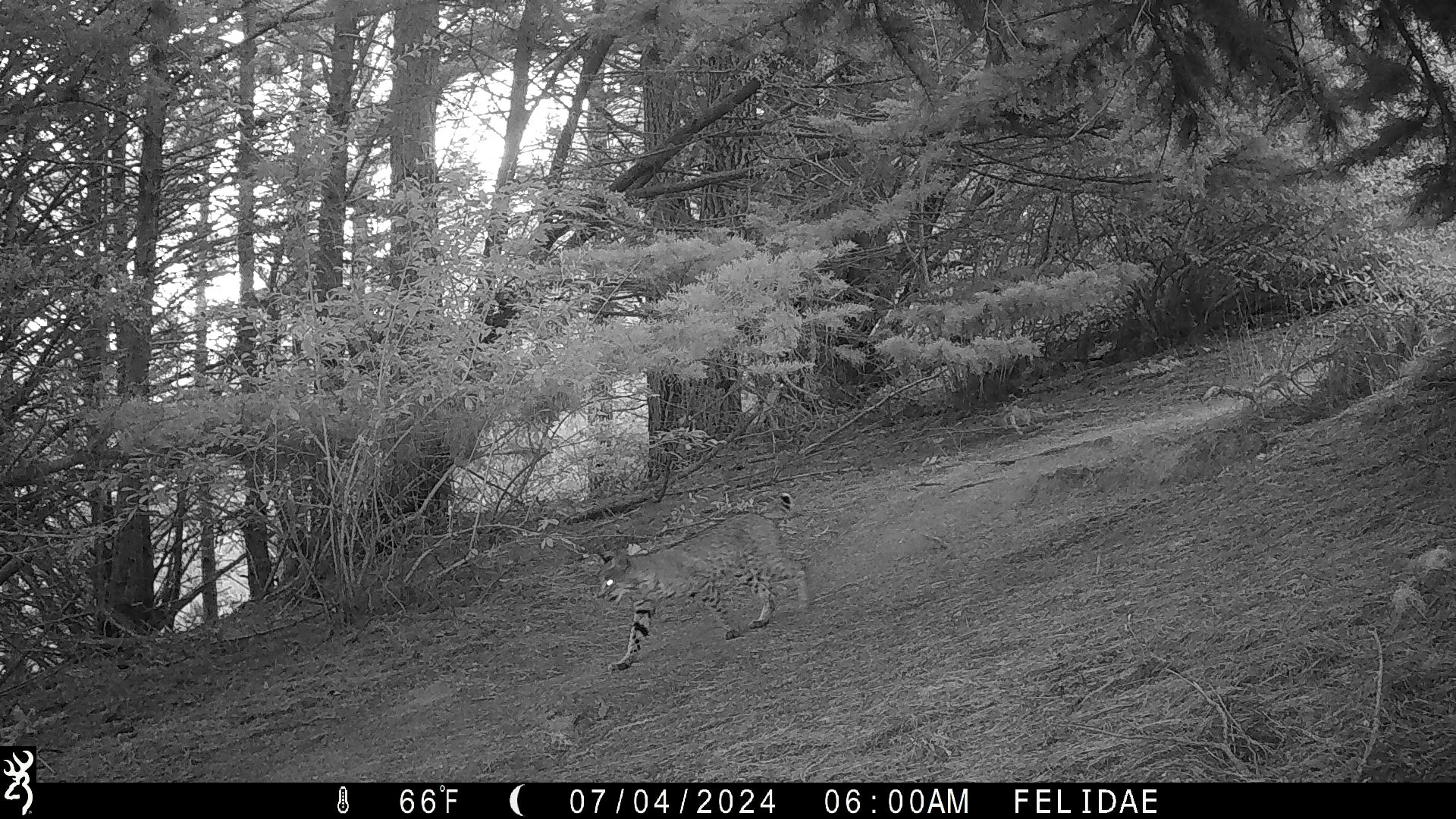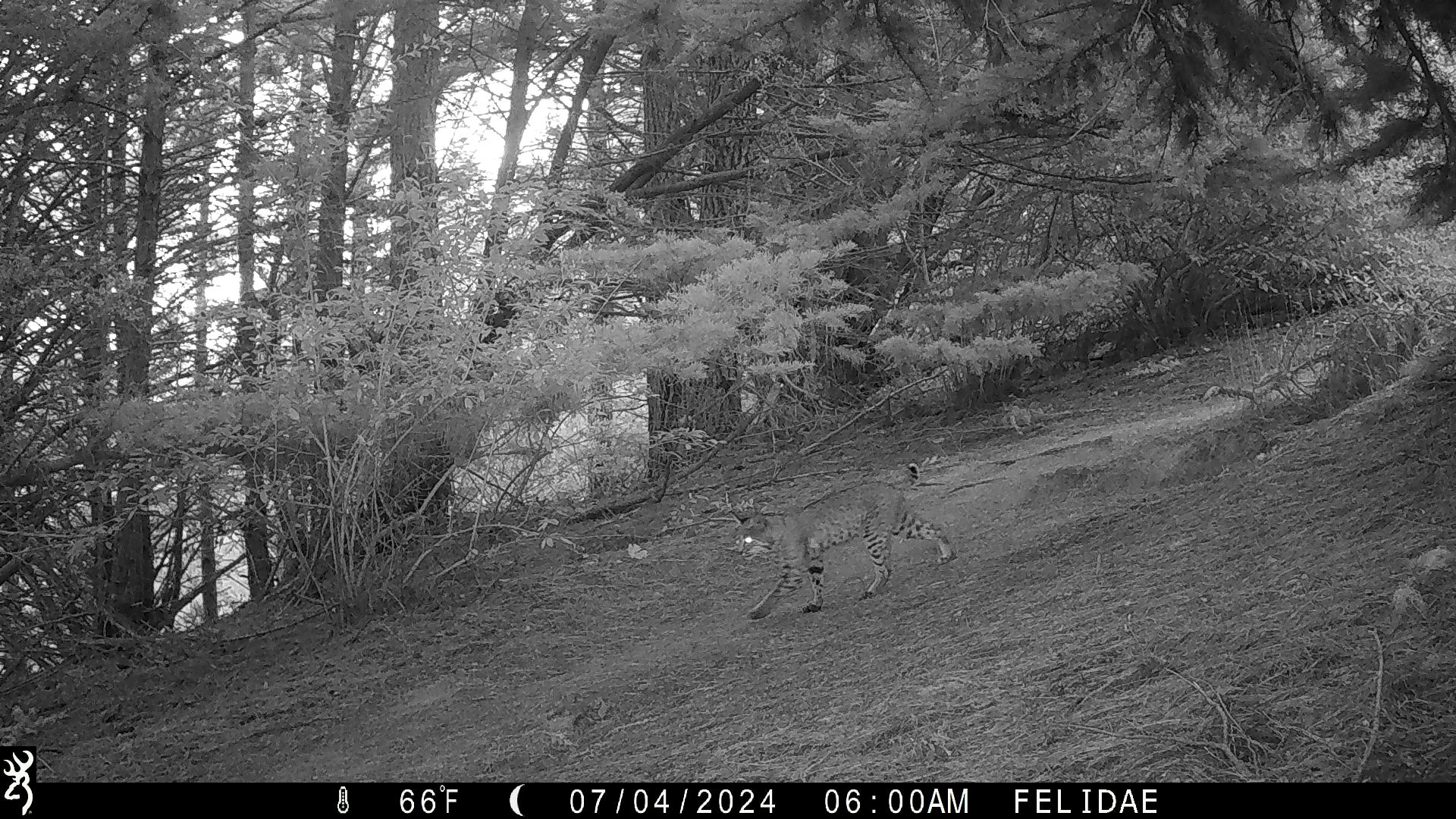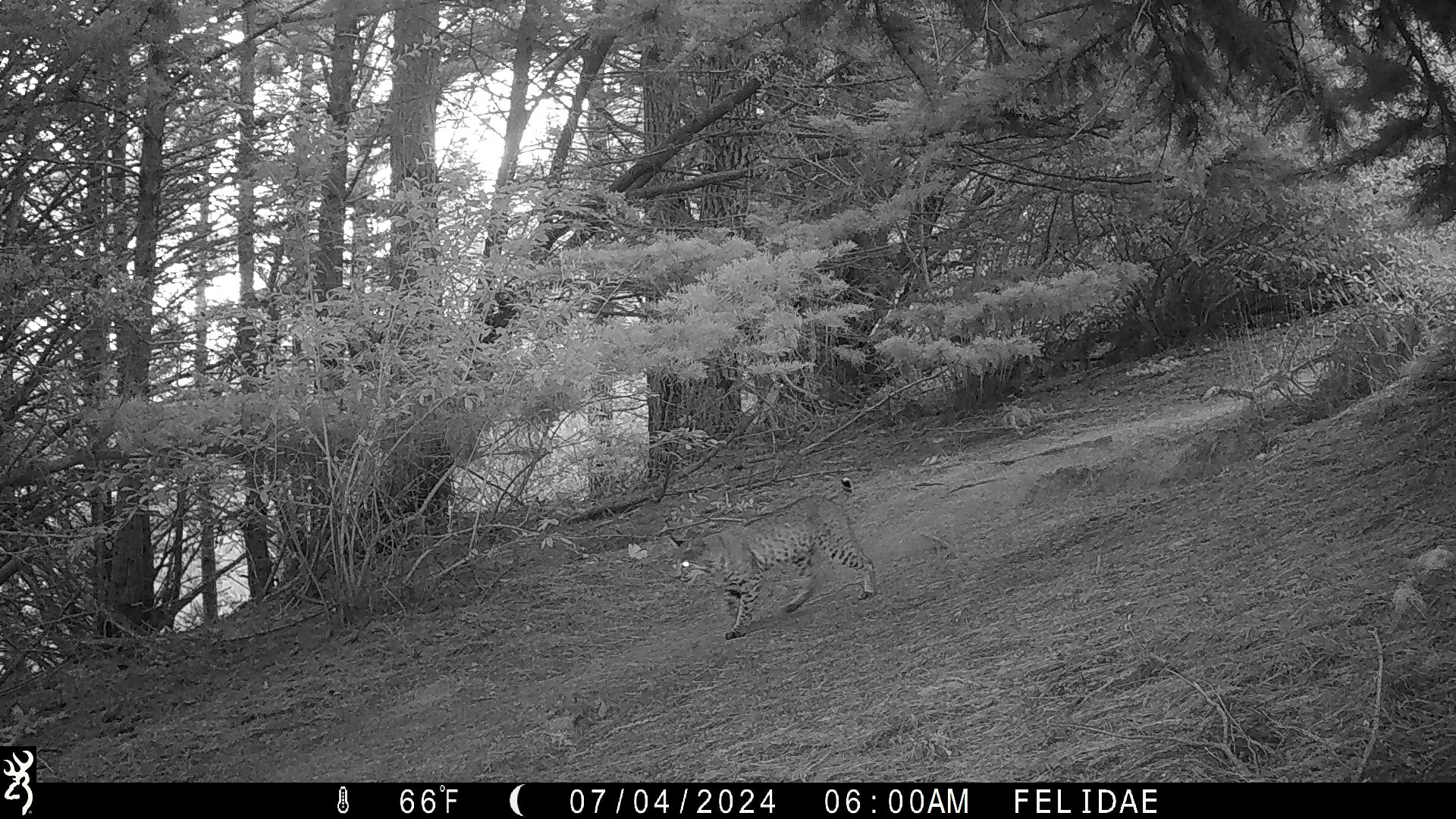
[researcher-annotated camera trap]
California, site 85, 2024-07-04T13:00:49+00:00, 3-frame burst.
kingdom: Animalia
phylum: Chordata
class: Mammalia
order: Carnivora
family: Felidae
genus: Lynx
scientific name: Lynx rufus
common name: bobcat